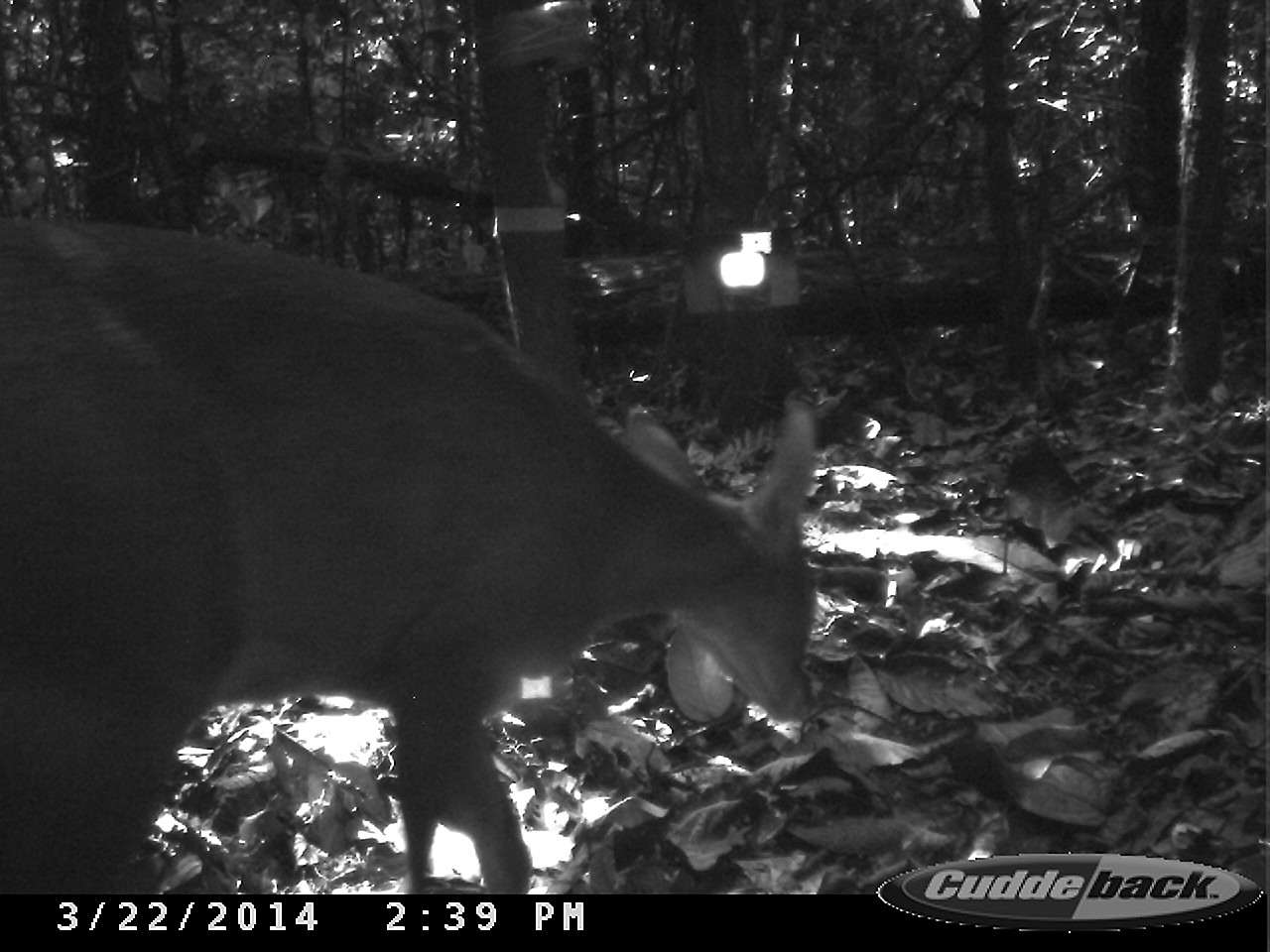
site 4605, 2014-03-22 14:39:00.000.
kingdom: Animalia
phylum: Chordata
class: Mammalia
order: Artiodactyla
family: Cervidae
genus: Mazama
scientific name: Mazama americana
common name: red brocket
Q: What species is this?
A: Mazama americana (red brocket).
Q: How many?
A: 1.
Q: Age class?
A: Juvenile.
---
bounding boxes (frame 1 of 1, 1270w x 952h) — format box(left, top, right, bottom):
mazama americana: box(2, 216, 818, 894)